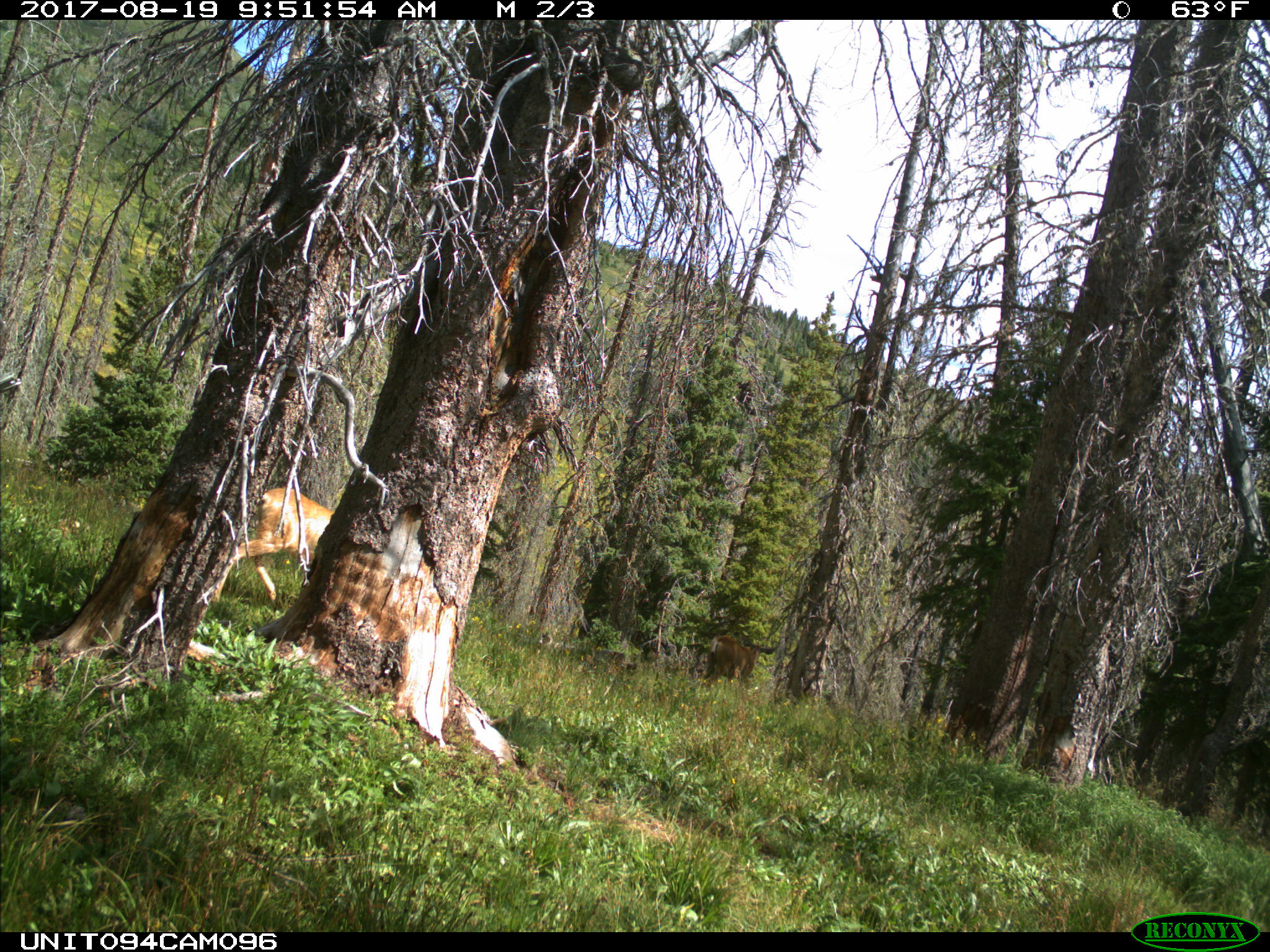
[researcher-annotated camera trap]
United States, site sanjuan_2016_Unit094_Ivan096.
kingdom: Animalia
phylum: Chordata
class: Mammalia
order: Artiodactyla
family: Cervidae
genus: Odocoileus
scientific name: Odocoileus hemionus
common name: mule deer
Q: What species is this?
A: Odocoileus hemionus (mule deer).